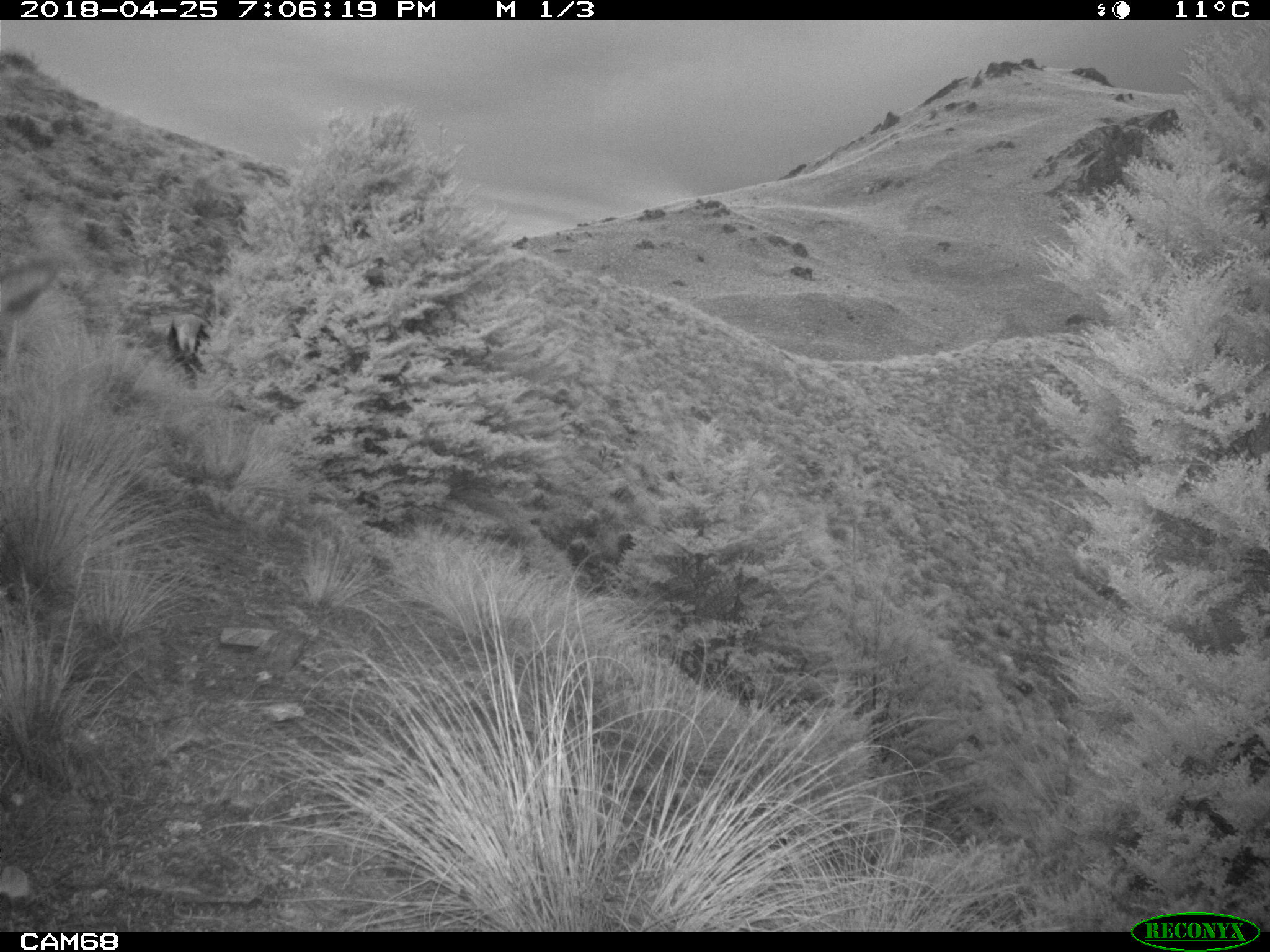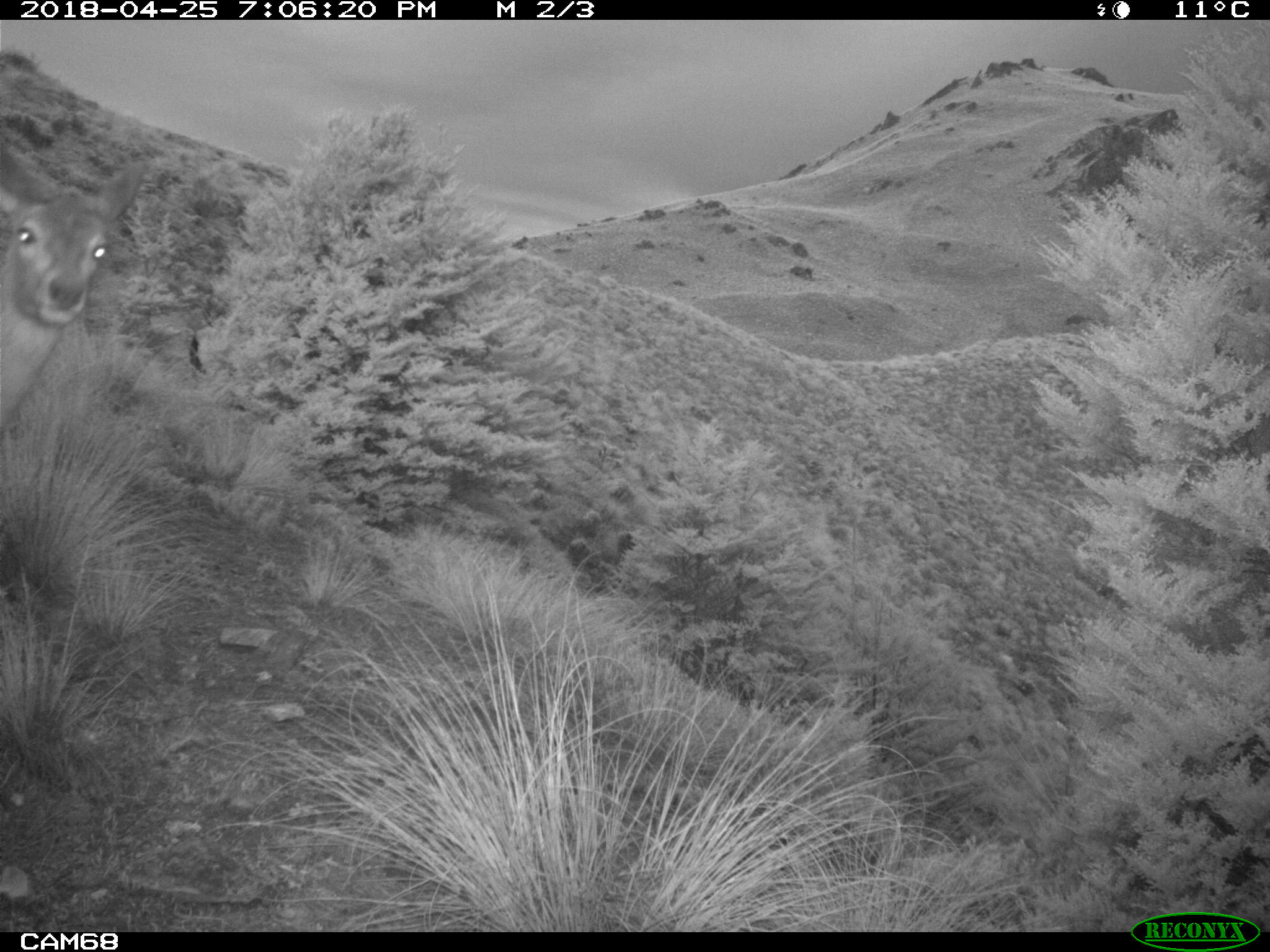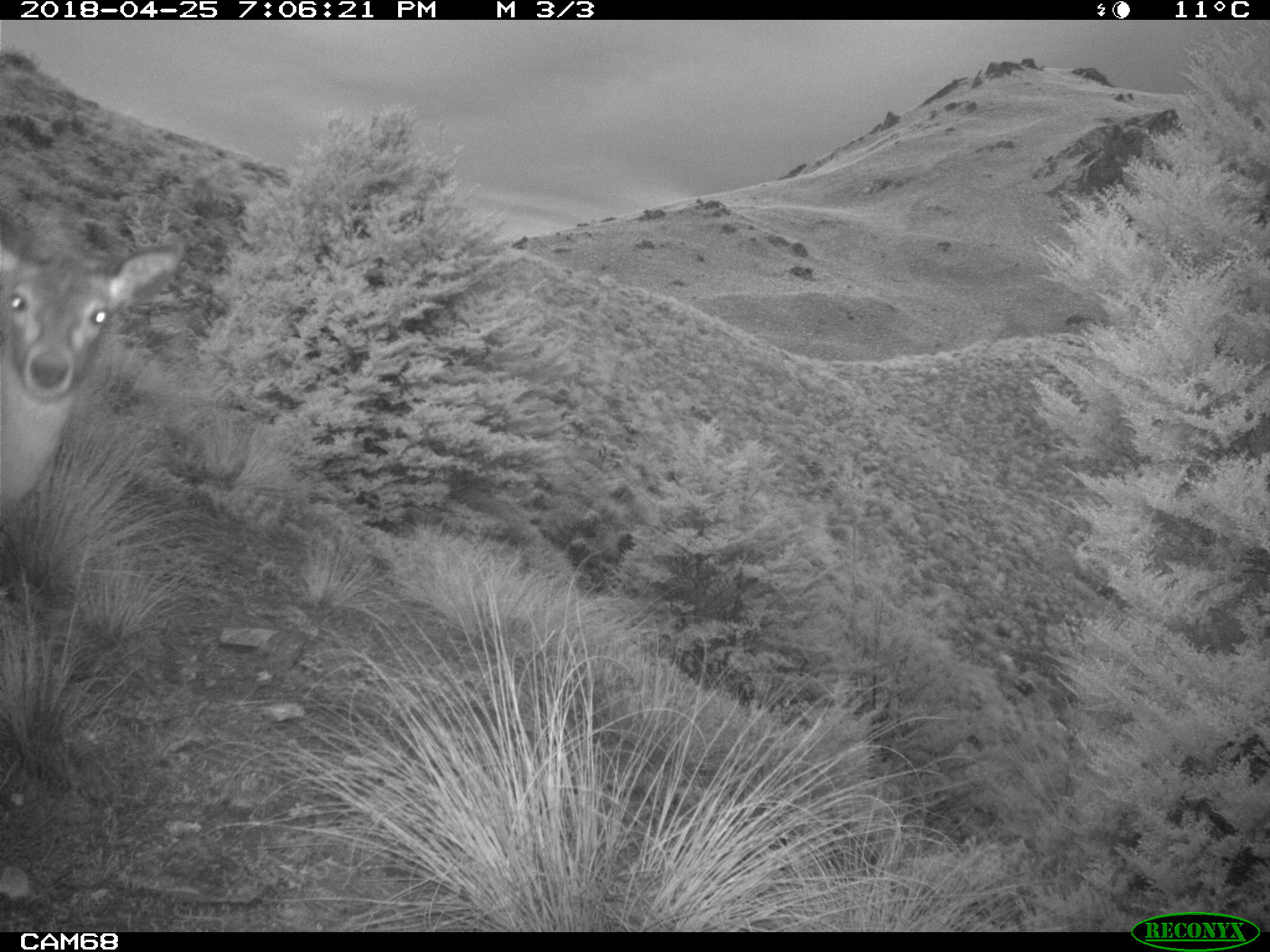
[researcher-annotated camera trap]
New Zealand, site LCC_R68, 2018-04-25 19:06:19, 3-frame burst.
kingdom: Animalia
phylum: Chordata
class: Mammalia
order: Artiodactyla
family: Cervidae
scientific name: Cervidae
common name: deer